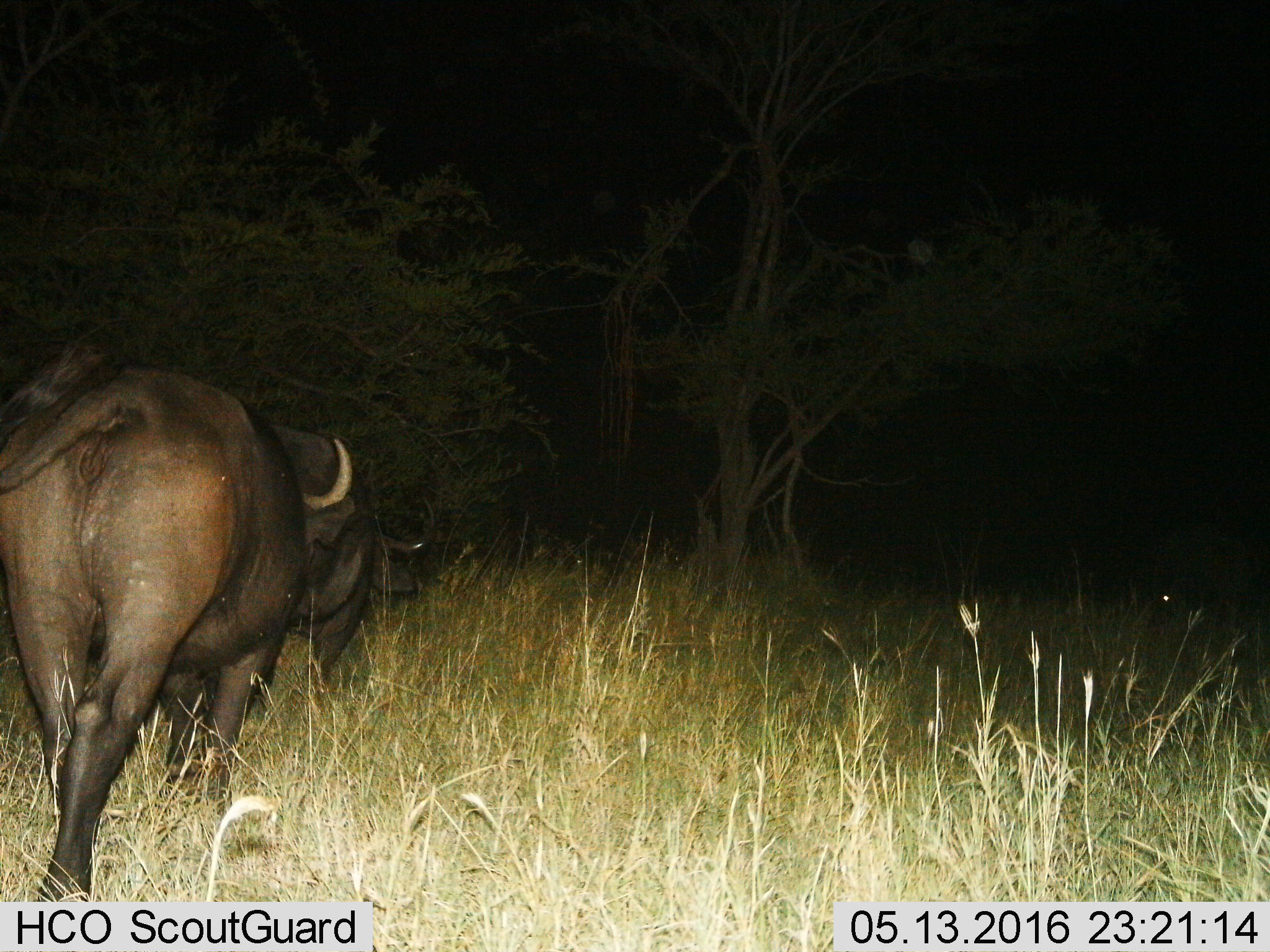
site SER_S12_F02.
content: unidentified animal